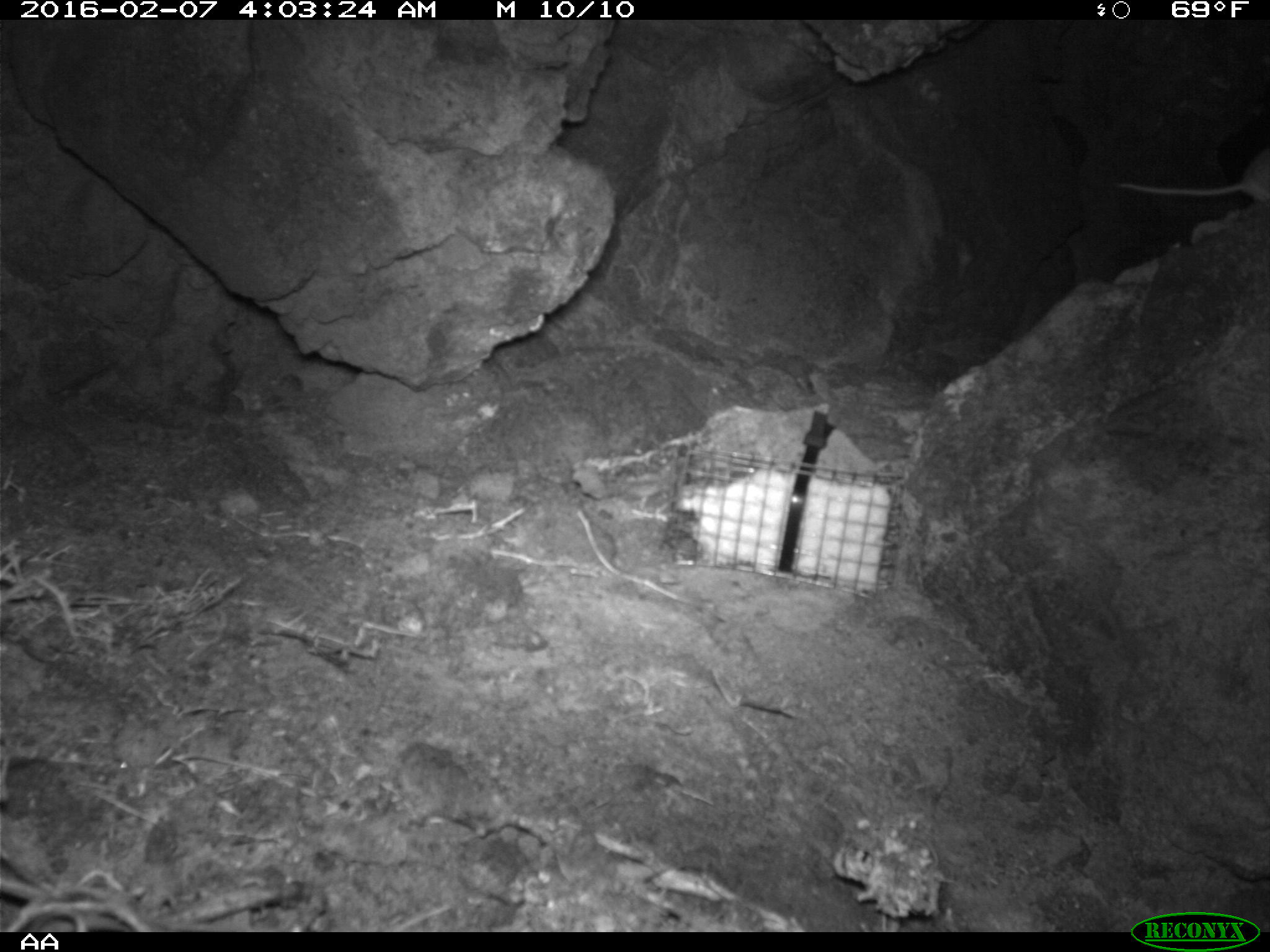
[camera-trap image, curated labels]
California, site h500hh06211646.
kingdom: Animalia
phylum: Chordata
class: Mammalia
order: Rodentia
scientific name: Rodentia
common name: rodent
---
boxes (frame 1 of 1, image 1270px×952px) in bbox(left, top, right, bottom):
rodent: bbox(1117, 148, 1269, 204)